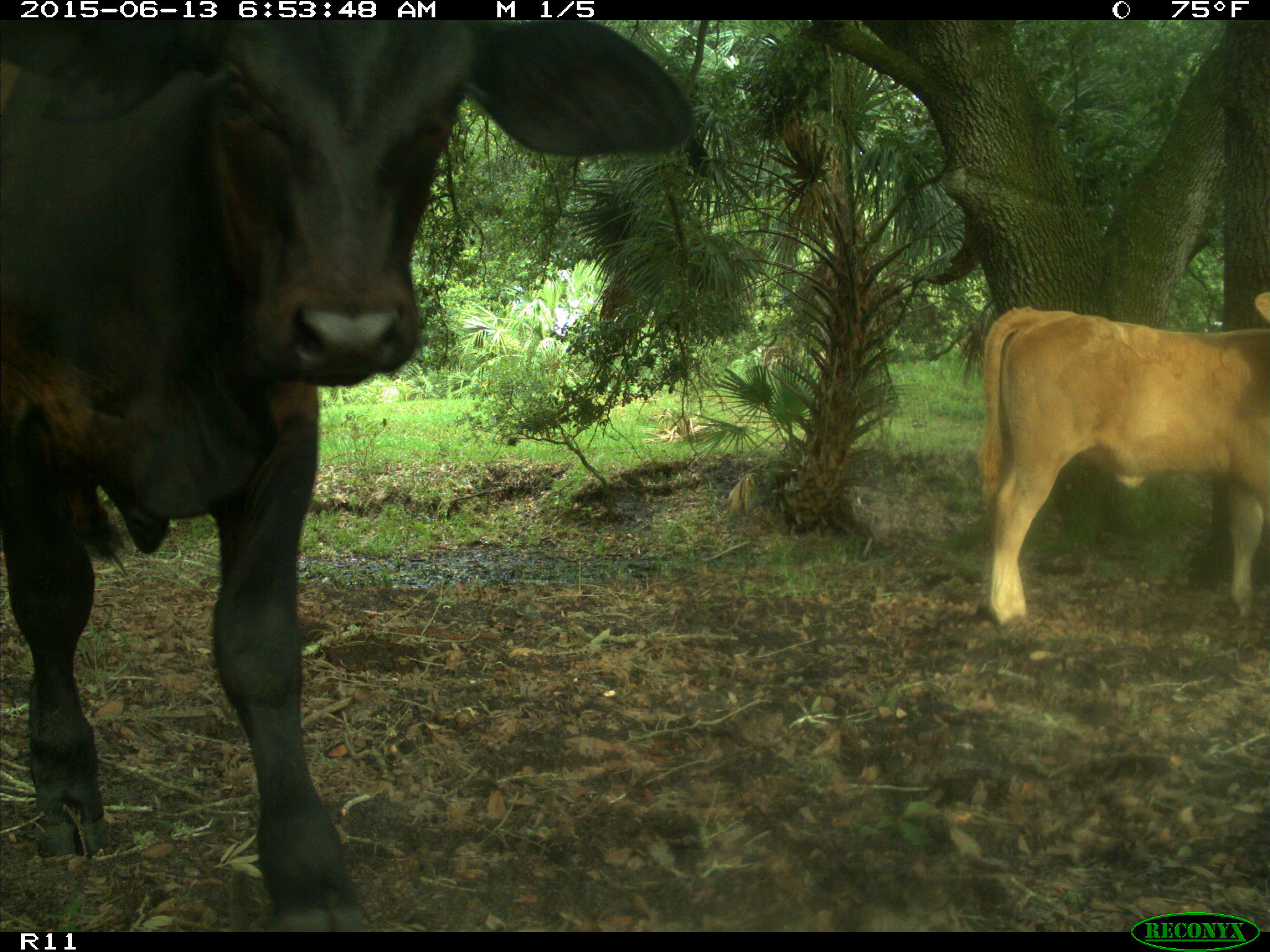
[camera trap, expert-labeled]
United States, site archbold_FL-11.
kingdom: Animalia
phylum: Chordata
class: Mammalia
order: Artiodactyla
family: Bovidae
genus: Bos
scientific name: Bos taurus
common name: domestic cow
Bos taurus (domestic cow).